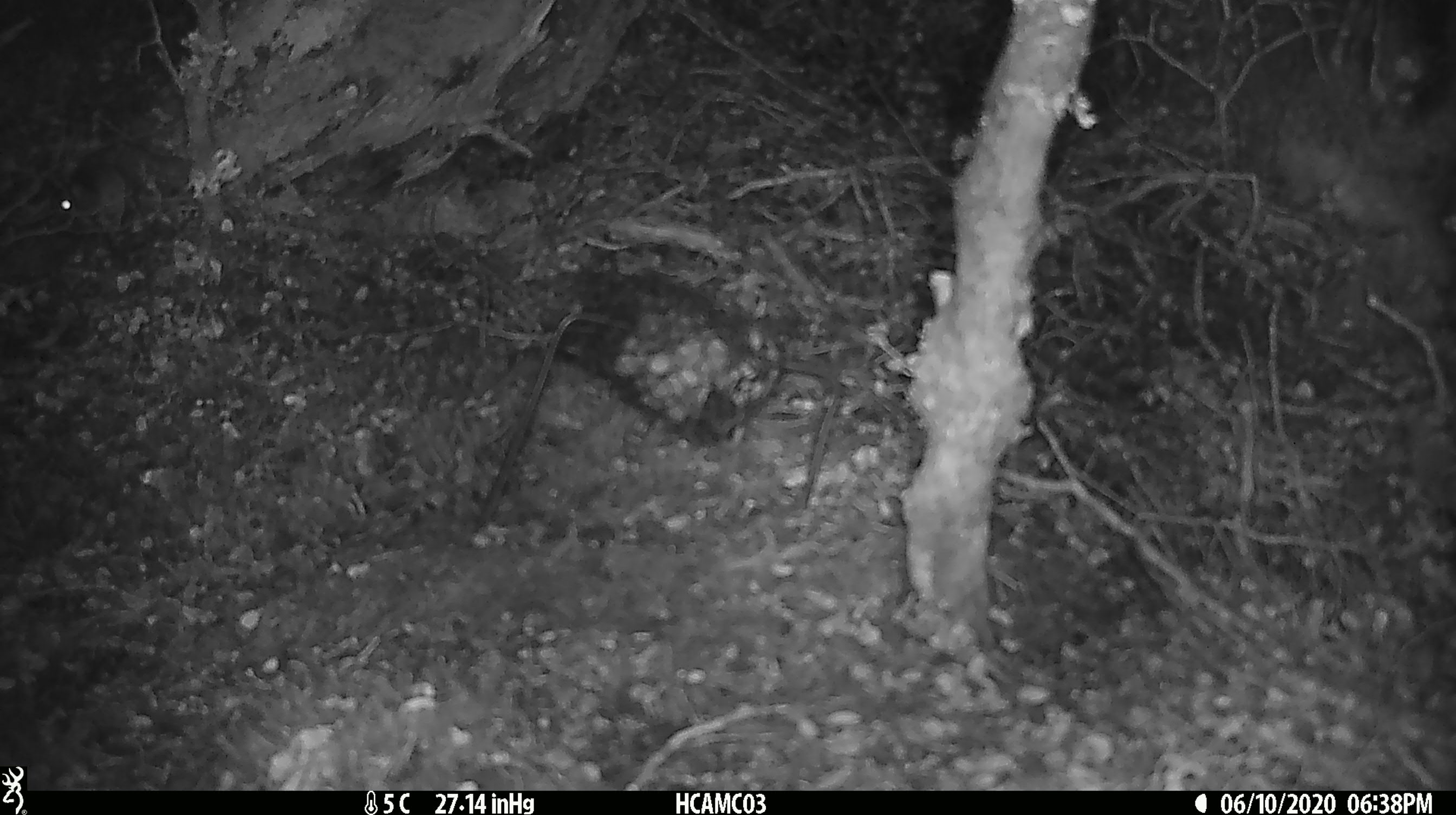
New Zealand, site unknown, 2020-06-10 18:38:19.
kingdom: Animalia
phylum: Chordata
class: Mammalia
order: Rodentia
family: Muridae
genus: Mus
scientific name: Mus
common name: mouse